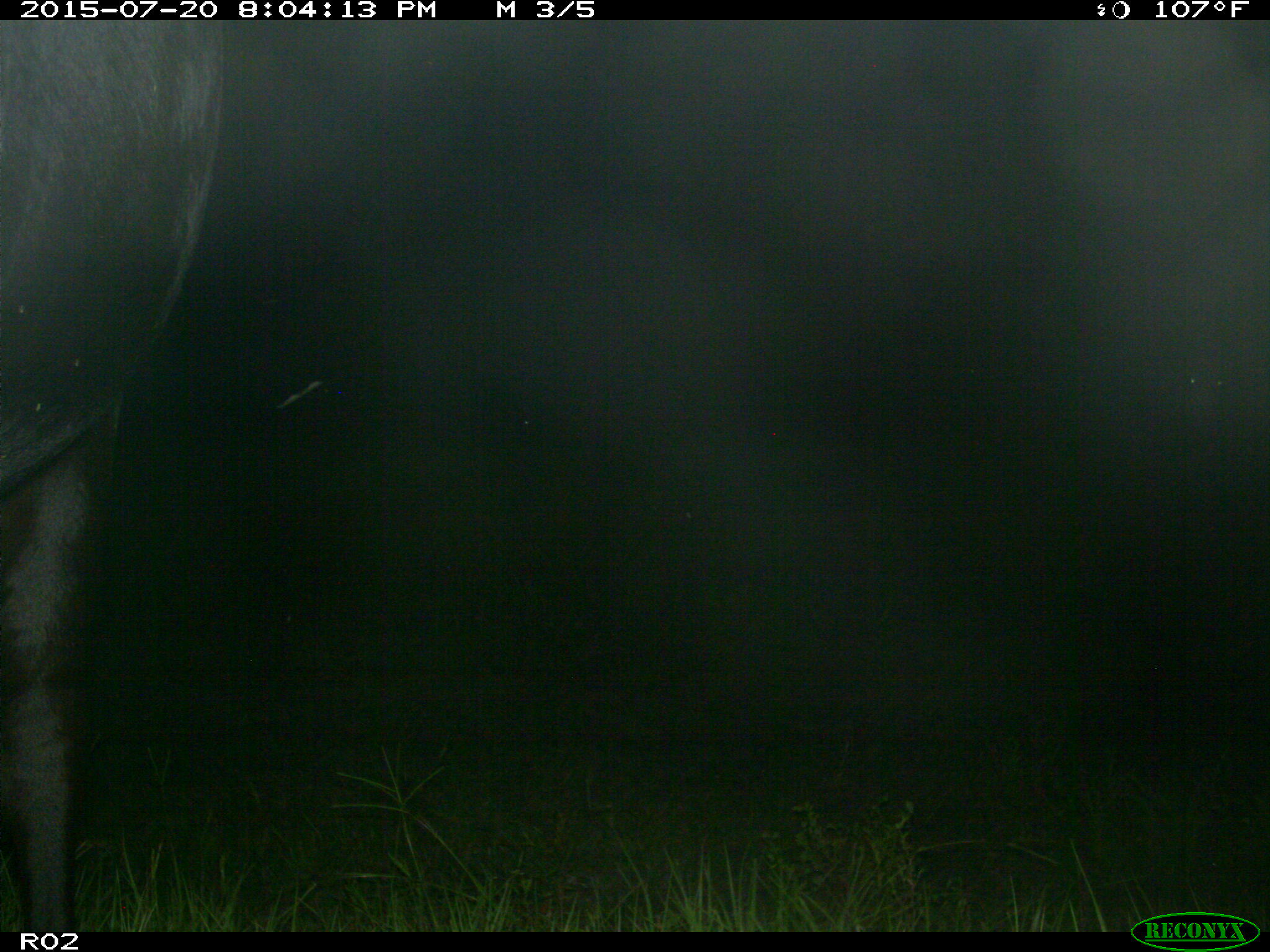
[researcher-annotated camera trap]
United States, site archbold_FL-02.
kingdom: Animalia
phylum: Chordata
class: Mammalia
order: Artiodactyla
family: Bovidae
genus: Bos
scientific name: Bos taurus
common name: domestic cow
Bos taurus (domestic cow).